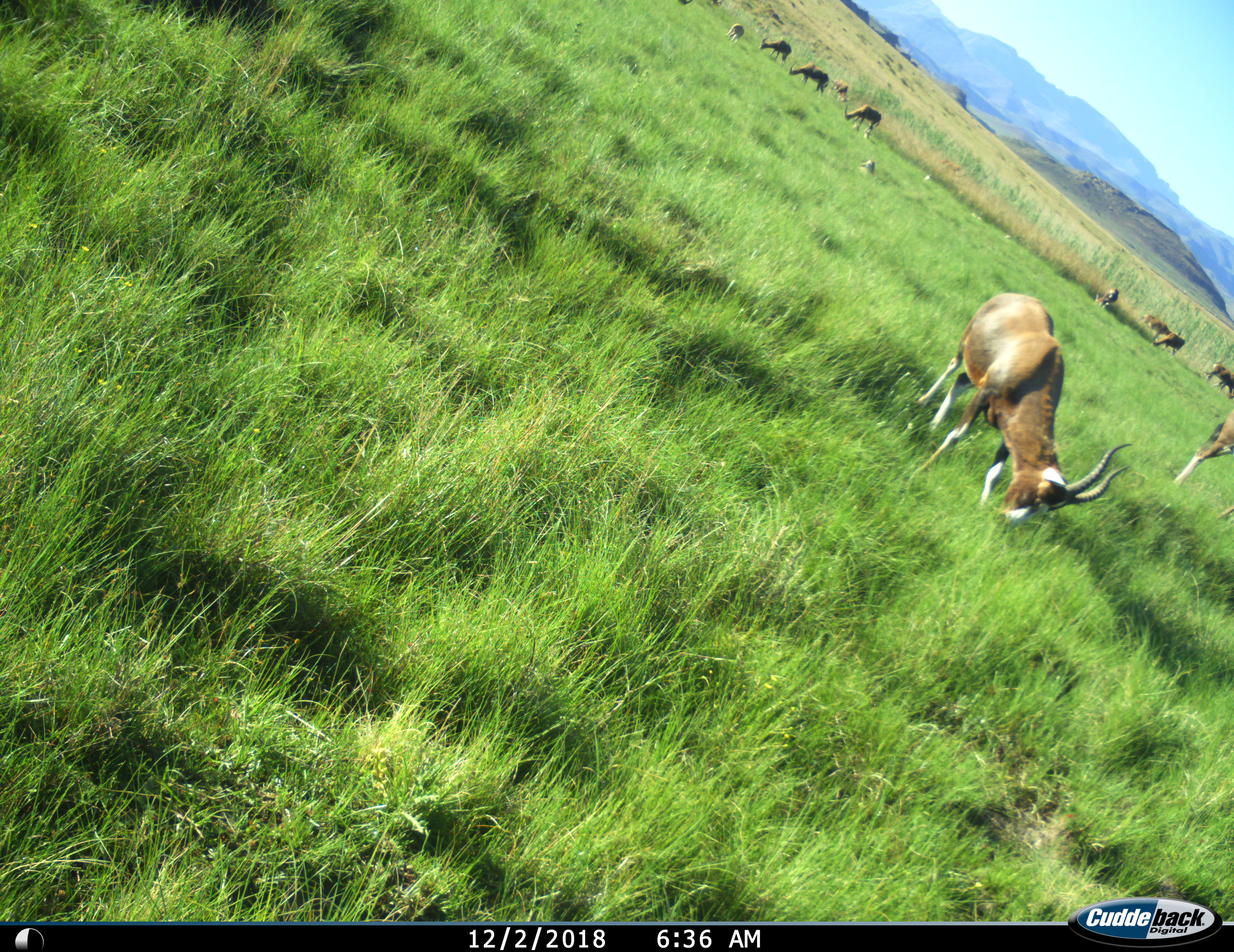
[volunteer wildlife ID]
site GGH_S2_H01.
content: unidentified animal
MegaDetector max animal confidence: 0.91